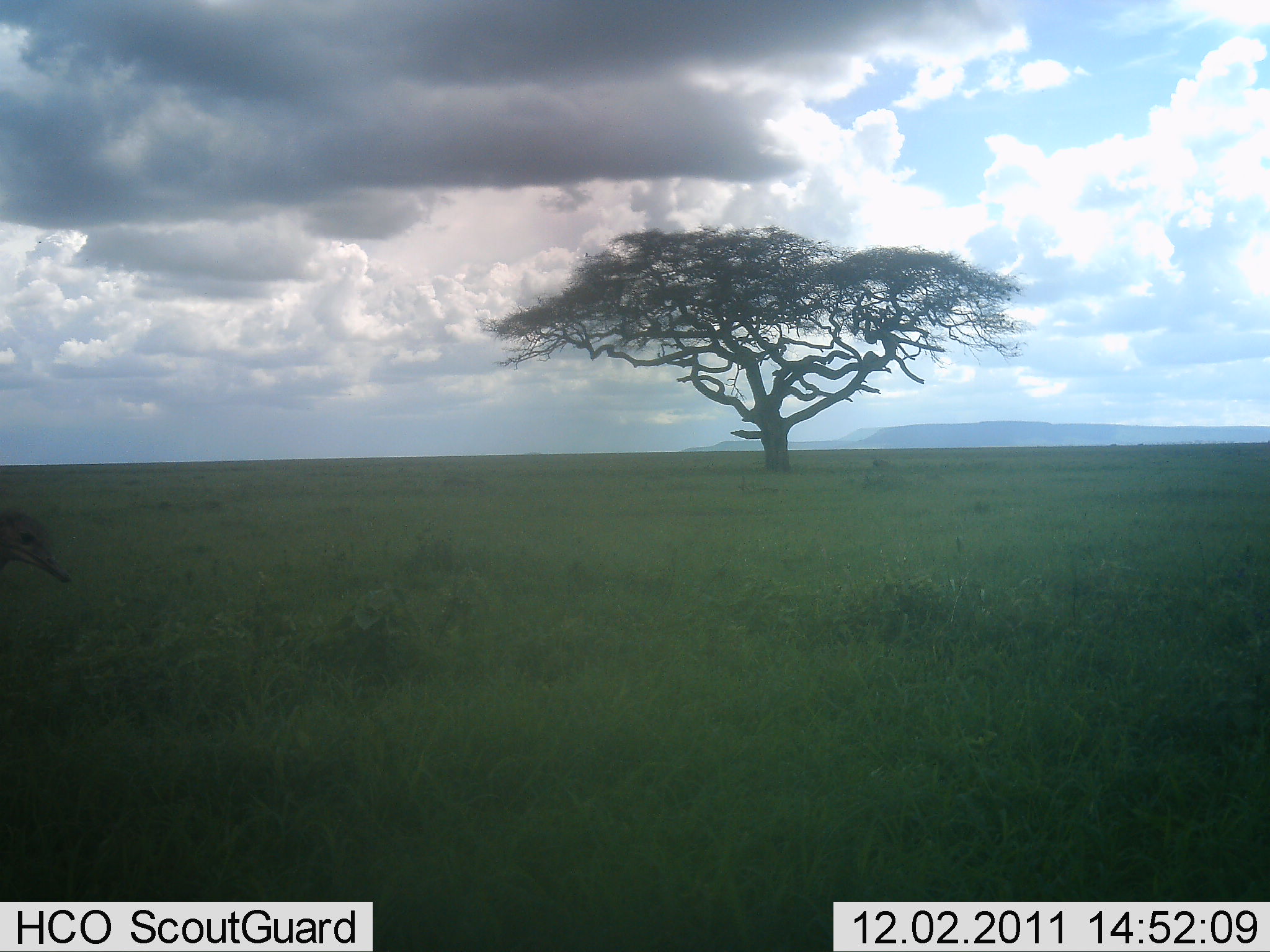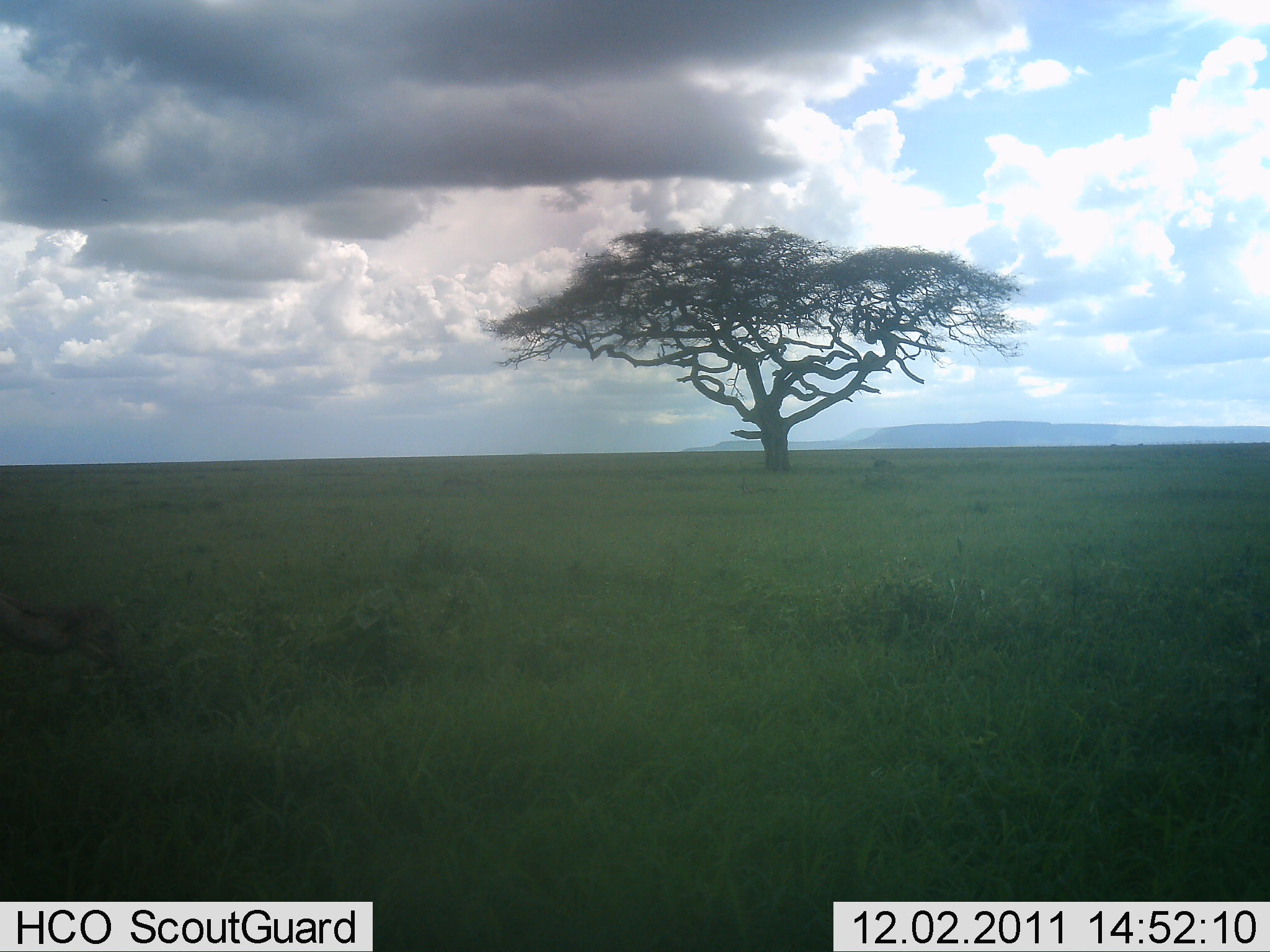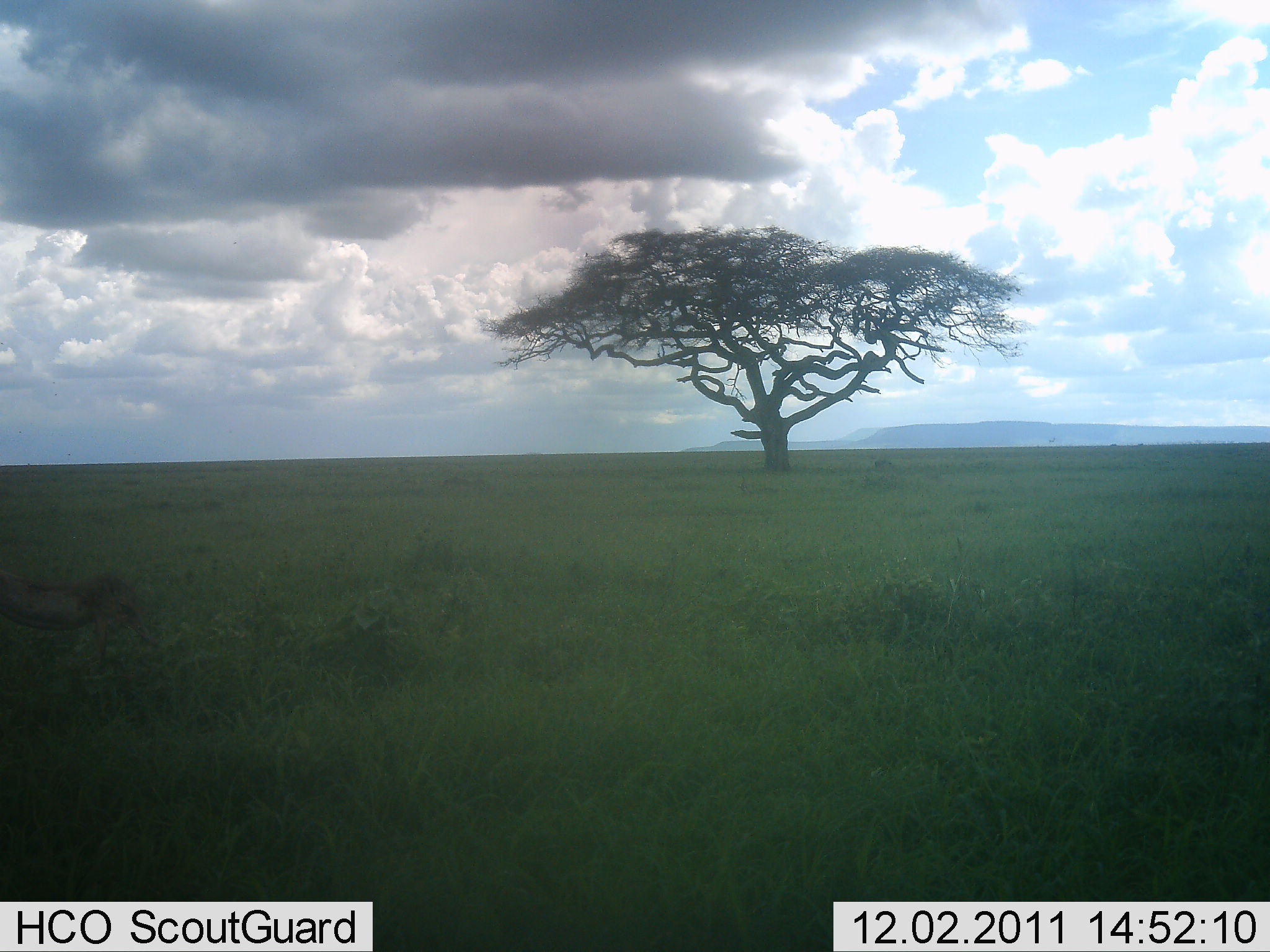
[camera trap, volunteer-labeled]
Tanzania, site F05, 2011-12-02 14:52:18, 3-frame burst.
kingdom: Animalia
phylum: Chordata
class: Aves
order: Struthioniformes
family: Struthionidae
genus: Struthio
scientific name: Struthio camelus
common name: ostrich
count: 1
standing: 18%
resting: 0%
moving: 0%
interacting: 0%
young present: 0%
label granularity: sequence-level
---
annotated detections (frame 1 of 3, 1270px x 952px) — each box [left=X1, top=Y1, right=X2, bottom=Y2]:
animal: [left=0, top=506, right=71, bottom=584]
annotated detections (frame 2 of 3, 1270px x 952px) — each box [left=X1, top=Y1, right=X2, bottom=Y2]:
animal: [left=0, top=591, right=126, bottom=672]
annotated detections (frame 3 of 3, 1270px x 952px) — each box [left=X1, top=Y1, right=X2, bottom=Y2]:
animal: [left=0, top=565, right=161, bottom=649]